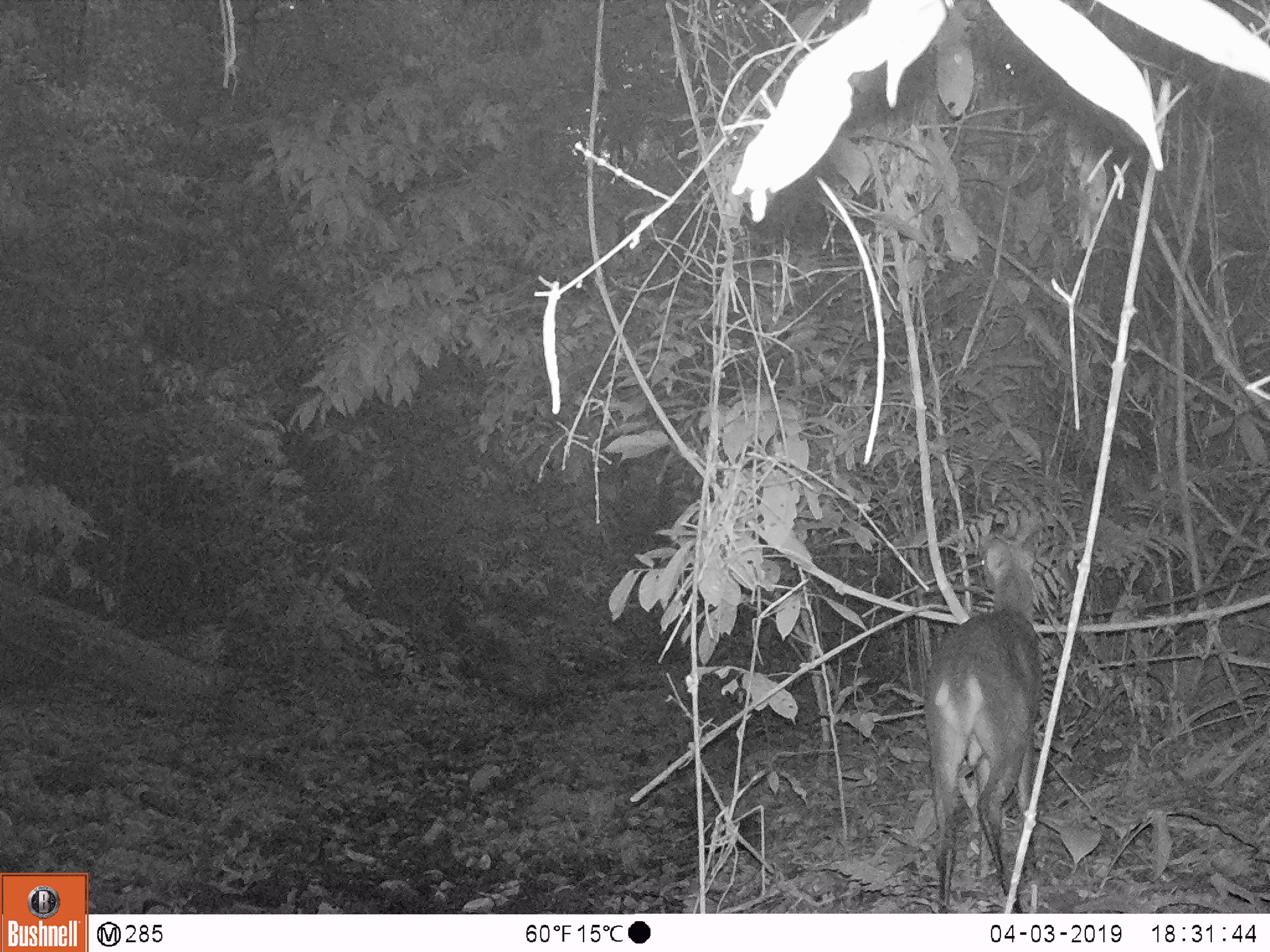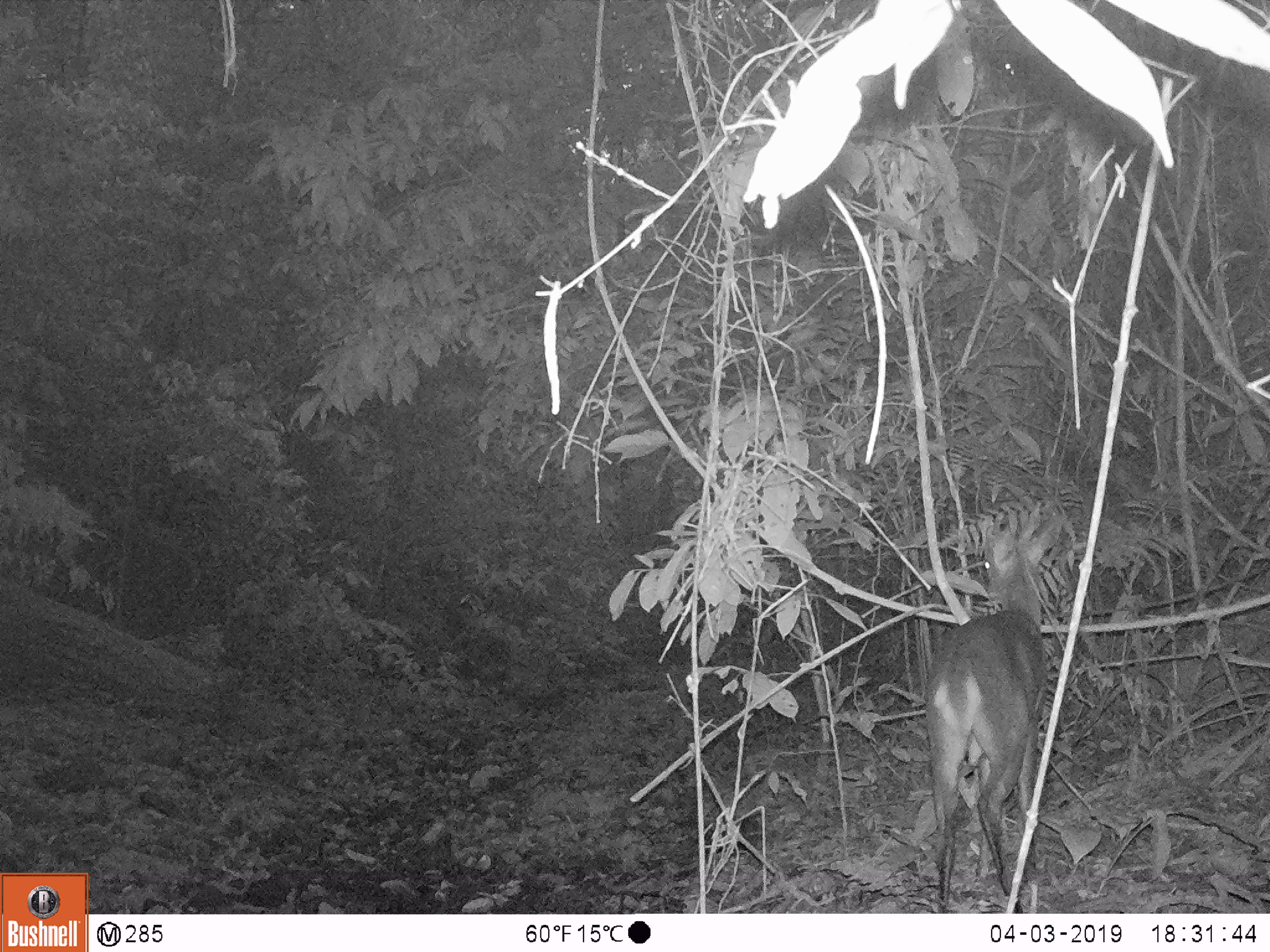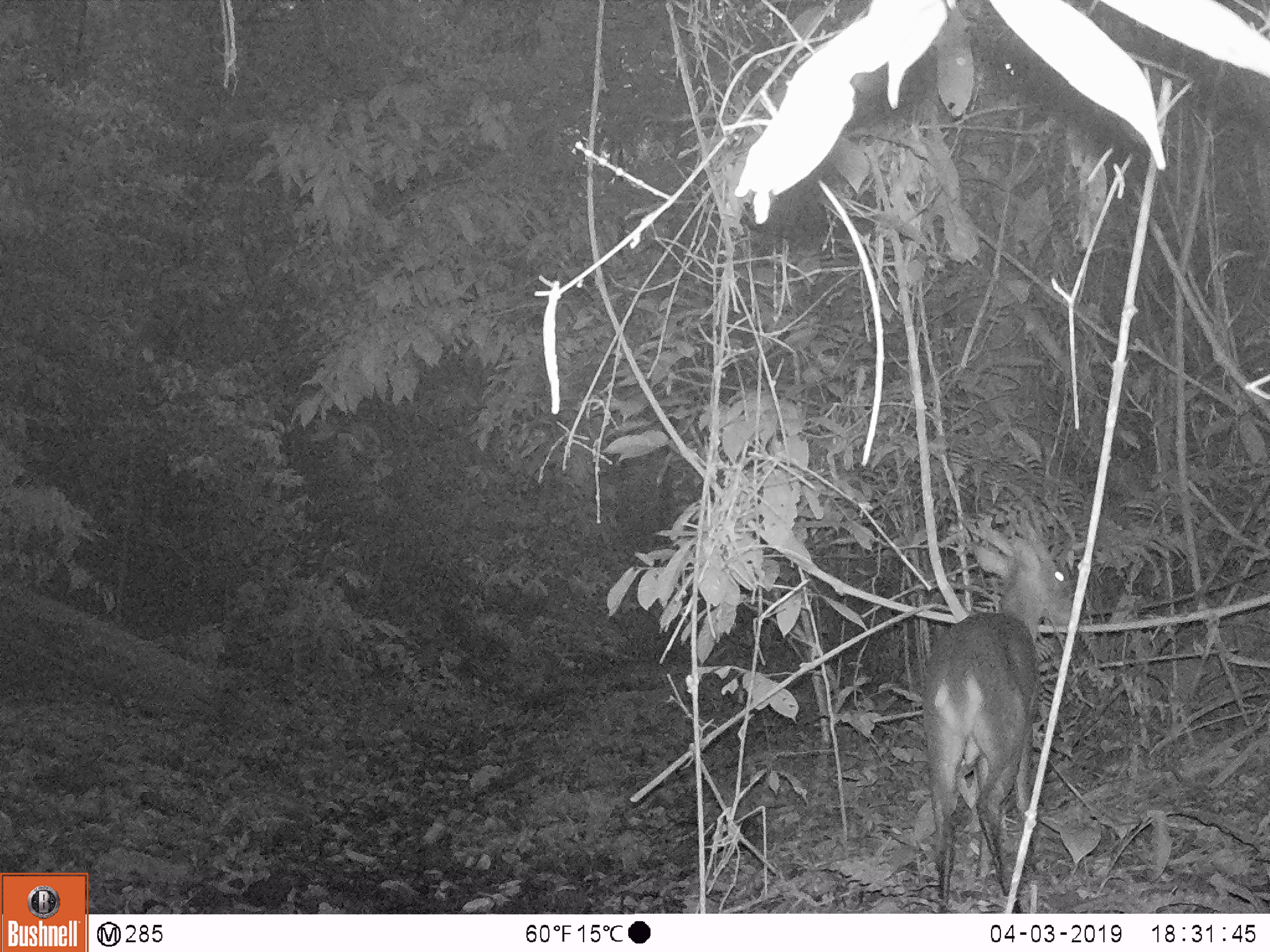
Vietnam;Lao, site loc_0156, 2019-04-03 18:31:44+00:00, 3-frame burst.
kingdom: Animalia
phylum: Chordata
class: Mammalia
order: Artiodactyla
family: Cervidae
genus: Muntiacus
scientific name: Muntiacus vuquangensis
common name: large-antlered muntjac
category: large antlered muntjac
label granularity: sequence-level